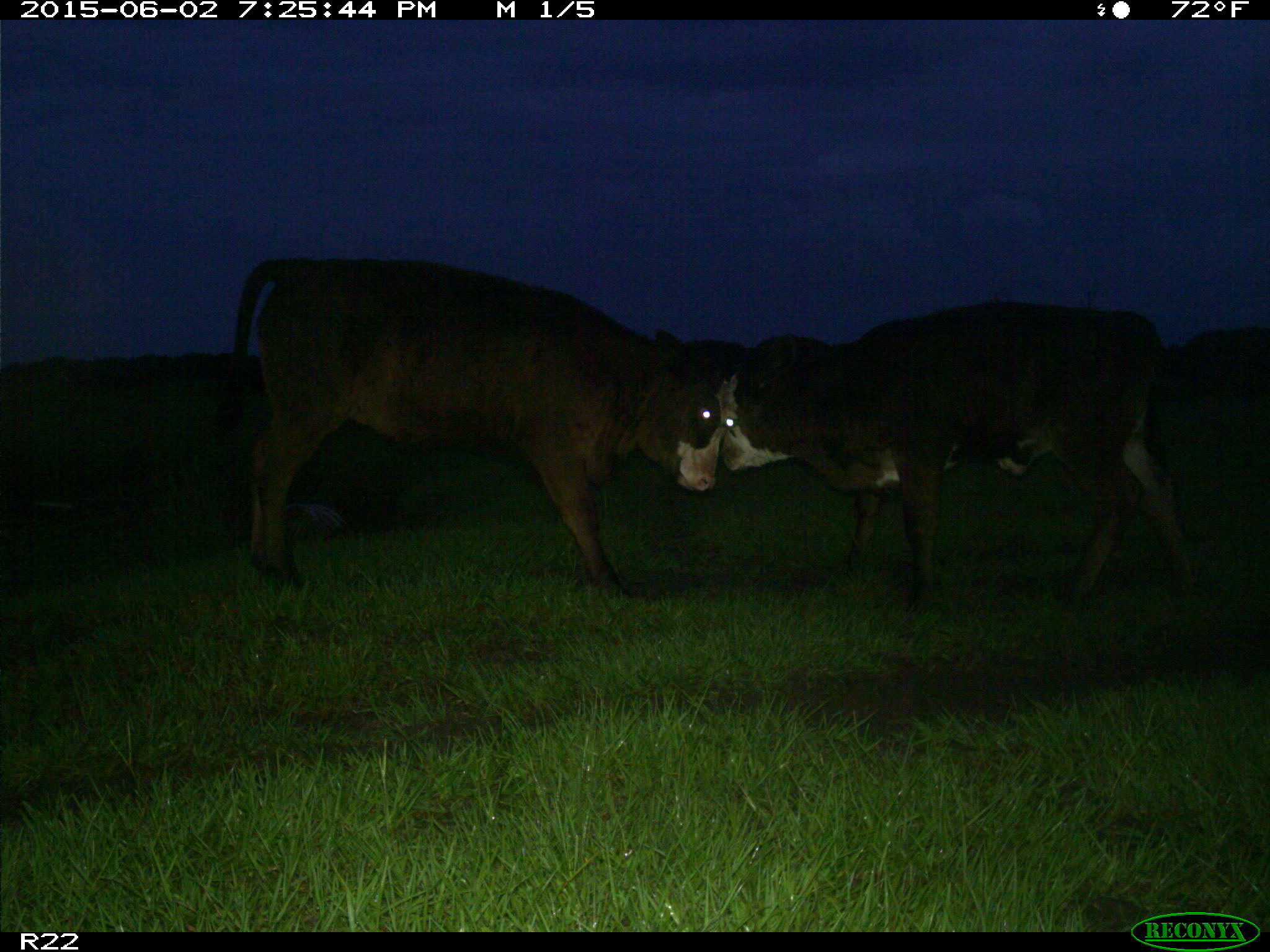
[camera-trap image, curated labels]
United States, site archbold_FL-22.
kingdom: Animalia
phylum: Chordata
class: Mammalia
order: Artiodactyla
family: Bovidae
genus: Bos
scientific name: Bos taurus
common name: domestic cow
Bos taurus (domestic cow).